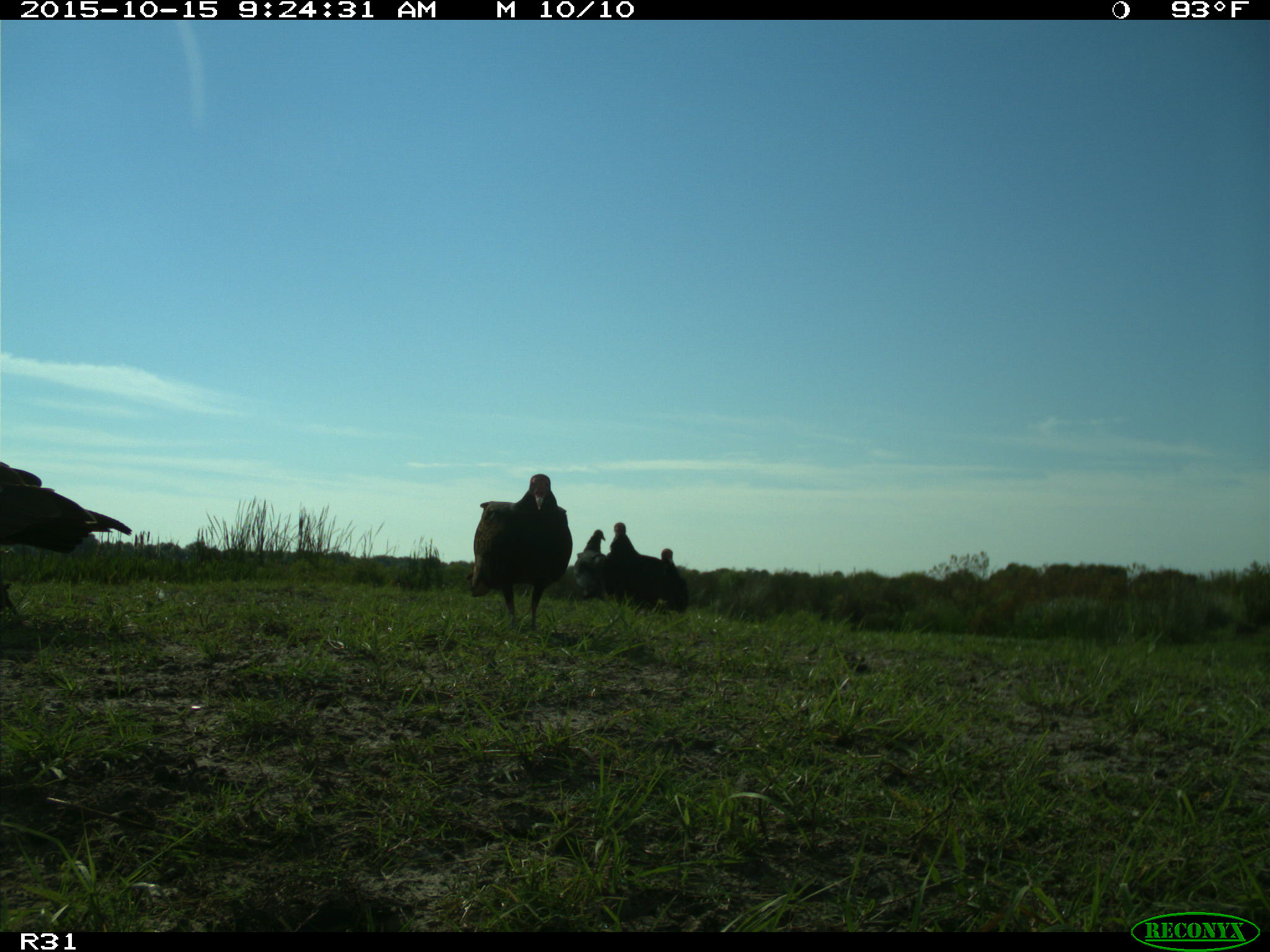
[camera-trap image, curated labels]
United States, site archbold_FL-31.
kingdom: Animalia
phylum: Chordata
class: Aves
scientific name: Aves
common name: birds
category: unidentified bird